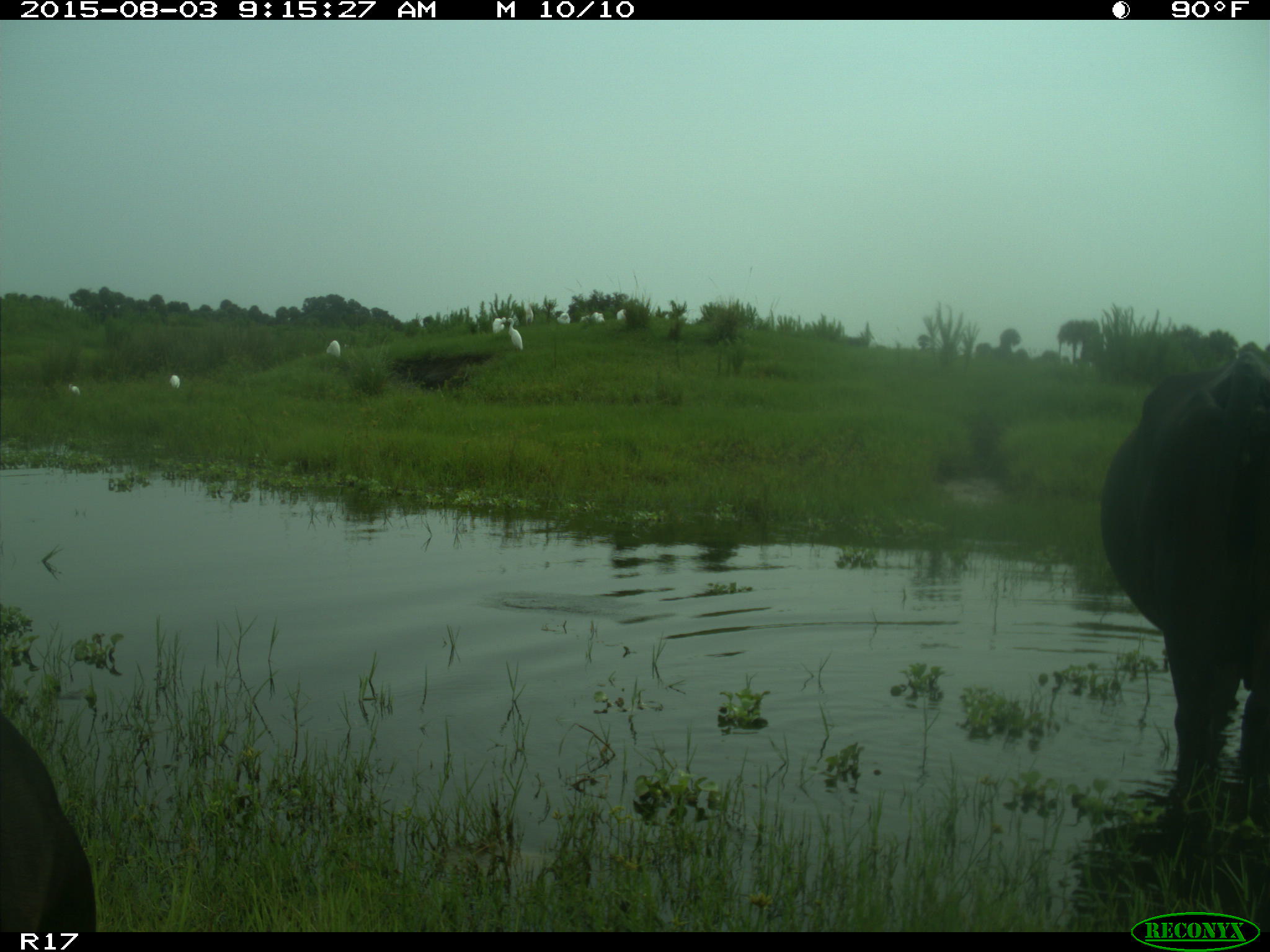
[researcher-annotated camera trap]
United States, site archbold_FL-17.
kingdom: Animalia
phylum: Chordata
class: Mammalia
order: Artiodactyla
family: Bovidae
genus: Bos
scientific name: Bos taurus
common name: domestic cow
Bos taurus (domestic cow).